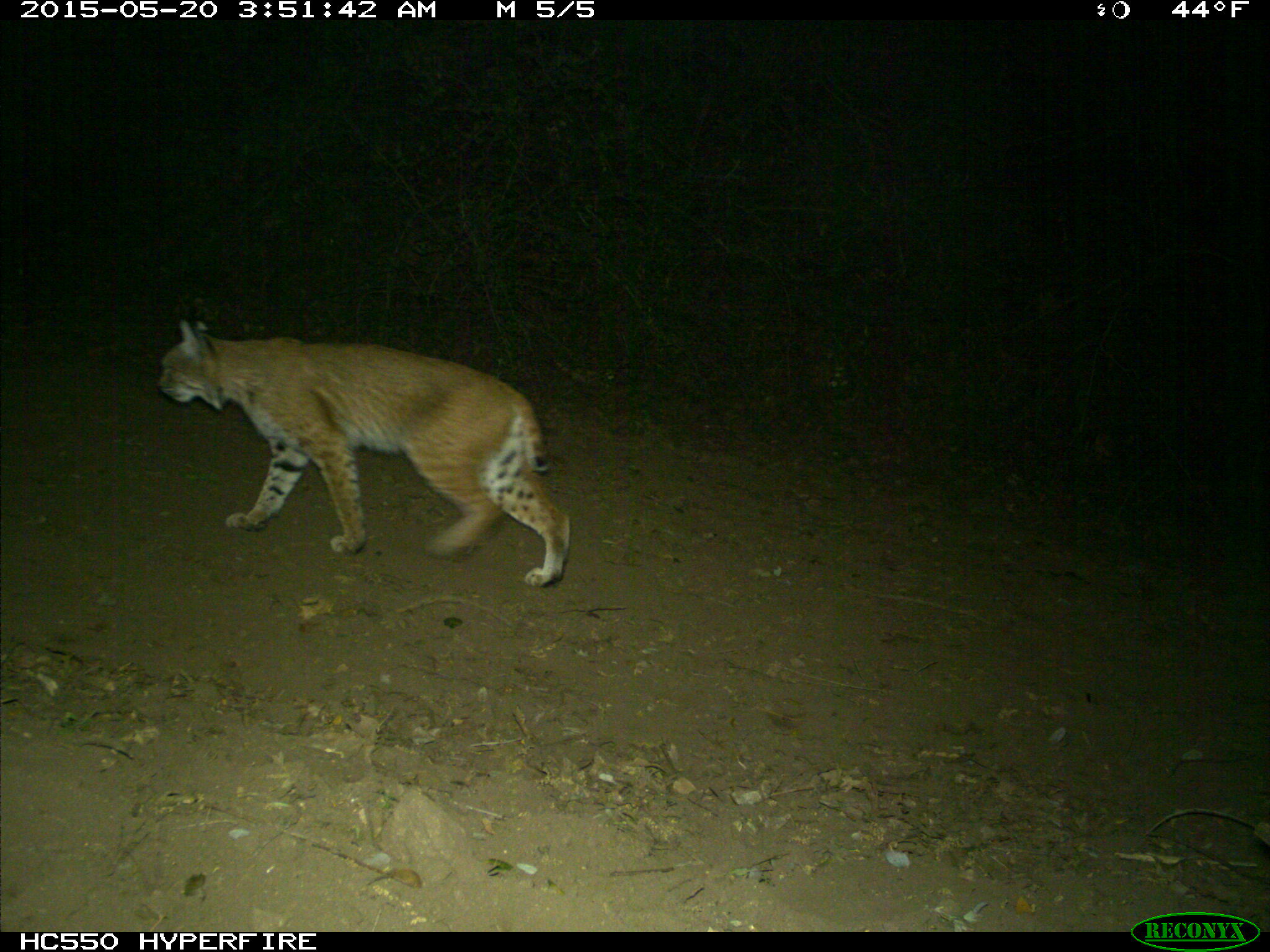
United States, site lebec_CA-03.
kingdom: Animalia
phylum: Chordata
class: Mammalia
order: Carnivora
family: Felidae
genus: Lynx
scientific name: Lynx rufus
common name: bobcat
Lynx rufus (bobcat).